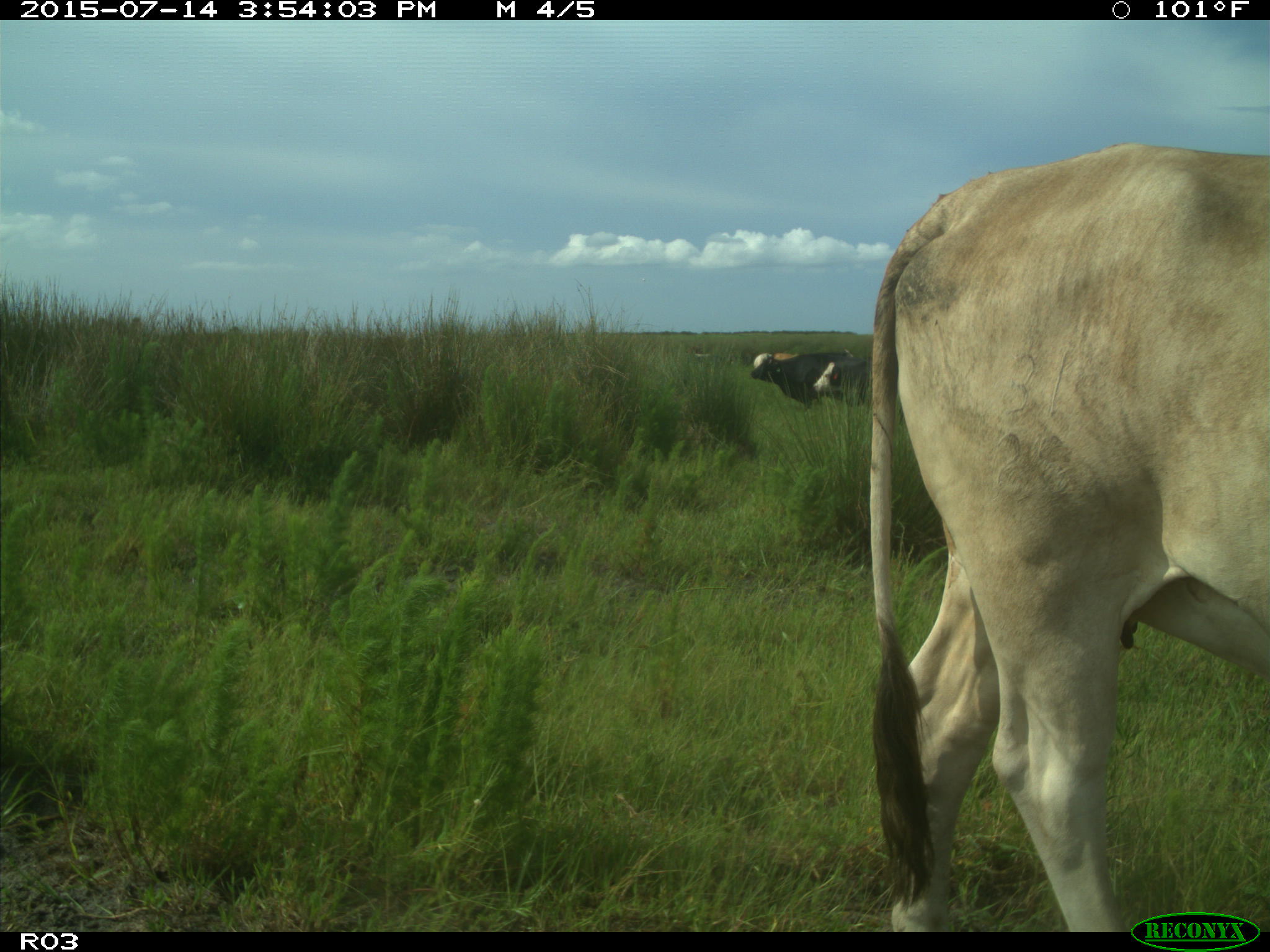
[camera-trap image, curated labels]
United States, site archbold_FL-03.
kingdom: Animalia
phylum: Chordata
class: Mammalia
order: Artiodactyla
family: Bovidae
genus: Bos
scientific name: Bos taurus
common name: domestic cow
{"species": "Bos taurus (domestic cow)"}